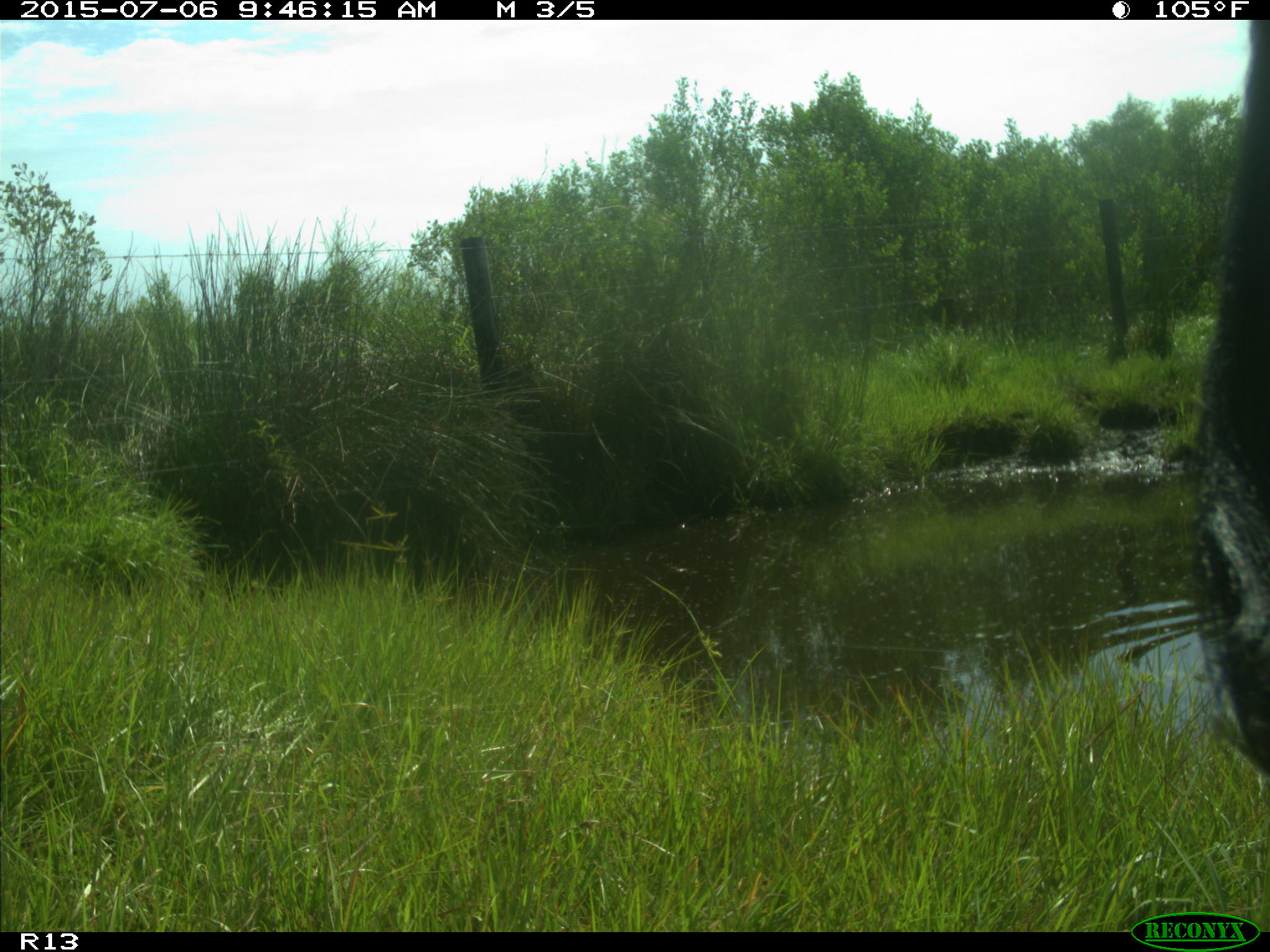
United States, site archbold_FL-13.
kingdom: Animalia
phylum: Chordata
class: Mammalia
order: Artiodactyla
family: Bovidae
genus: Bos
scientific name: Bos taurus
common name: domestic cow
Bos taurus (domestic cow).